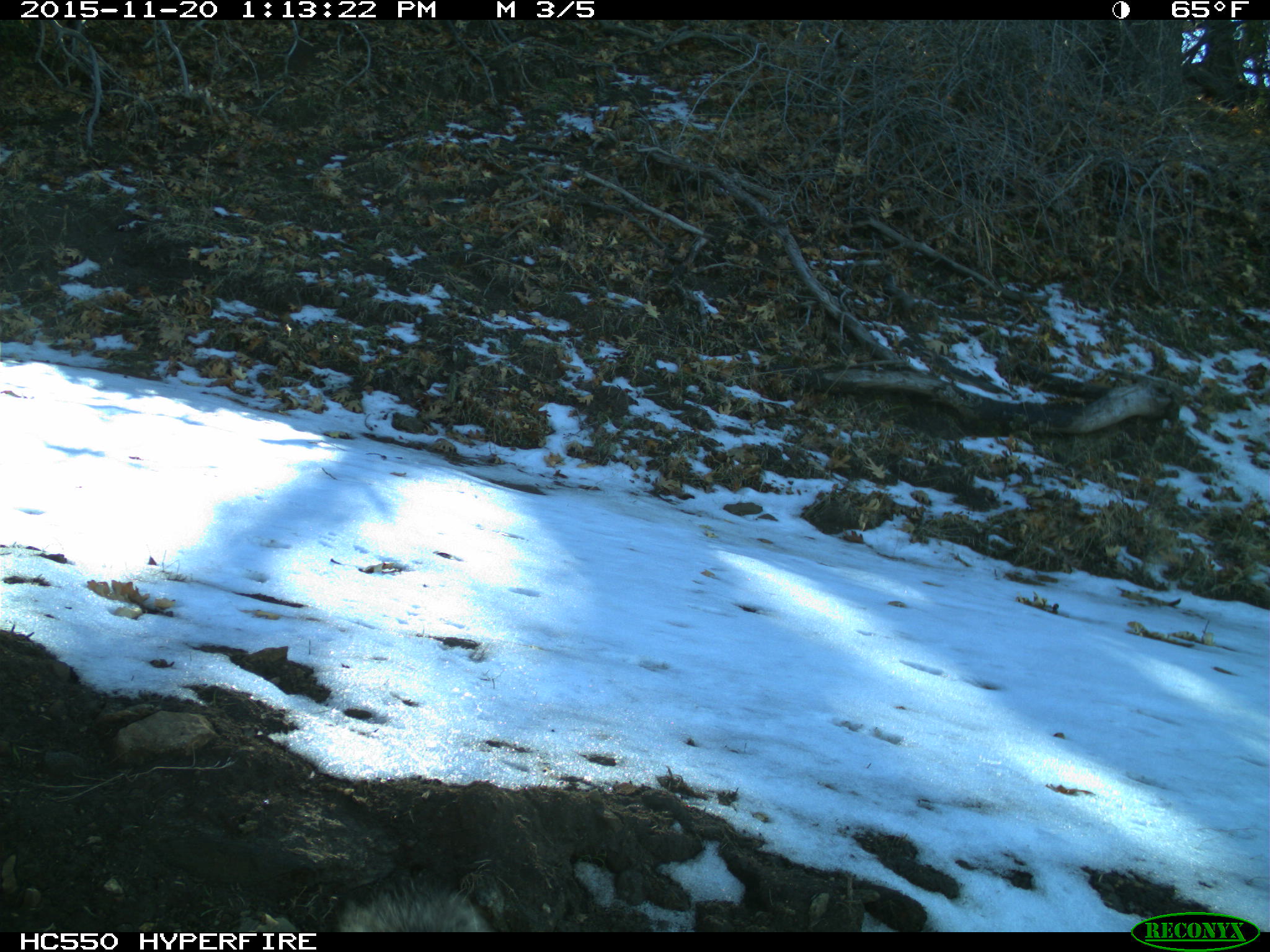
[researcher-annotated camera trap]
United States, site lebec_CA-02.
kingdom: Animalia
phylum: Chordata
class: Mammalia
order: Rodentia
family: Sciuridae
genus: Sciurus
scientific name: Sciurus carolinensis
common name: eastern gray squirrel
Sciurus carolinensis (eastern gray squirrel).